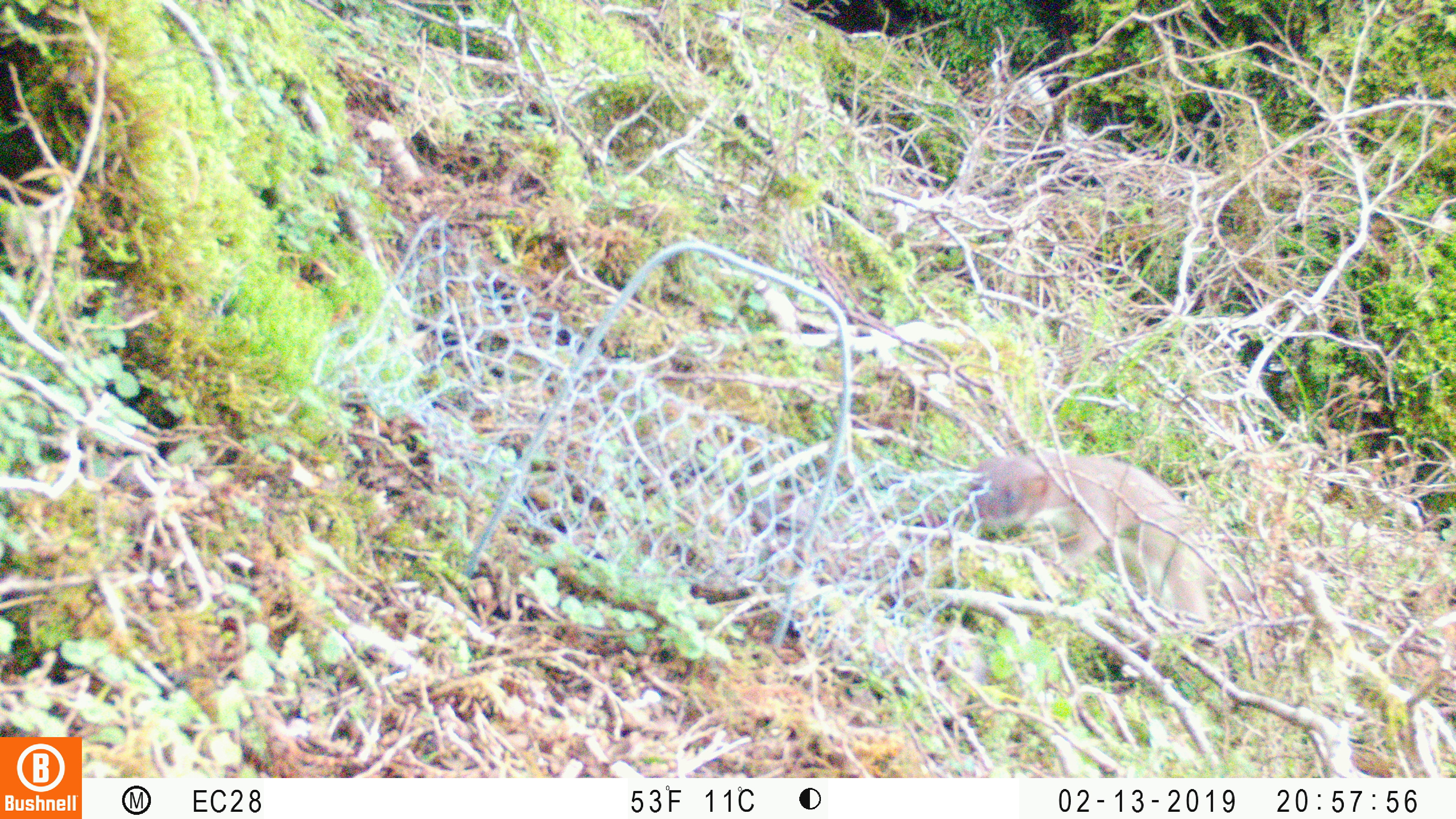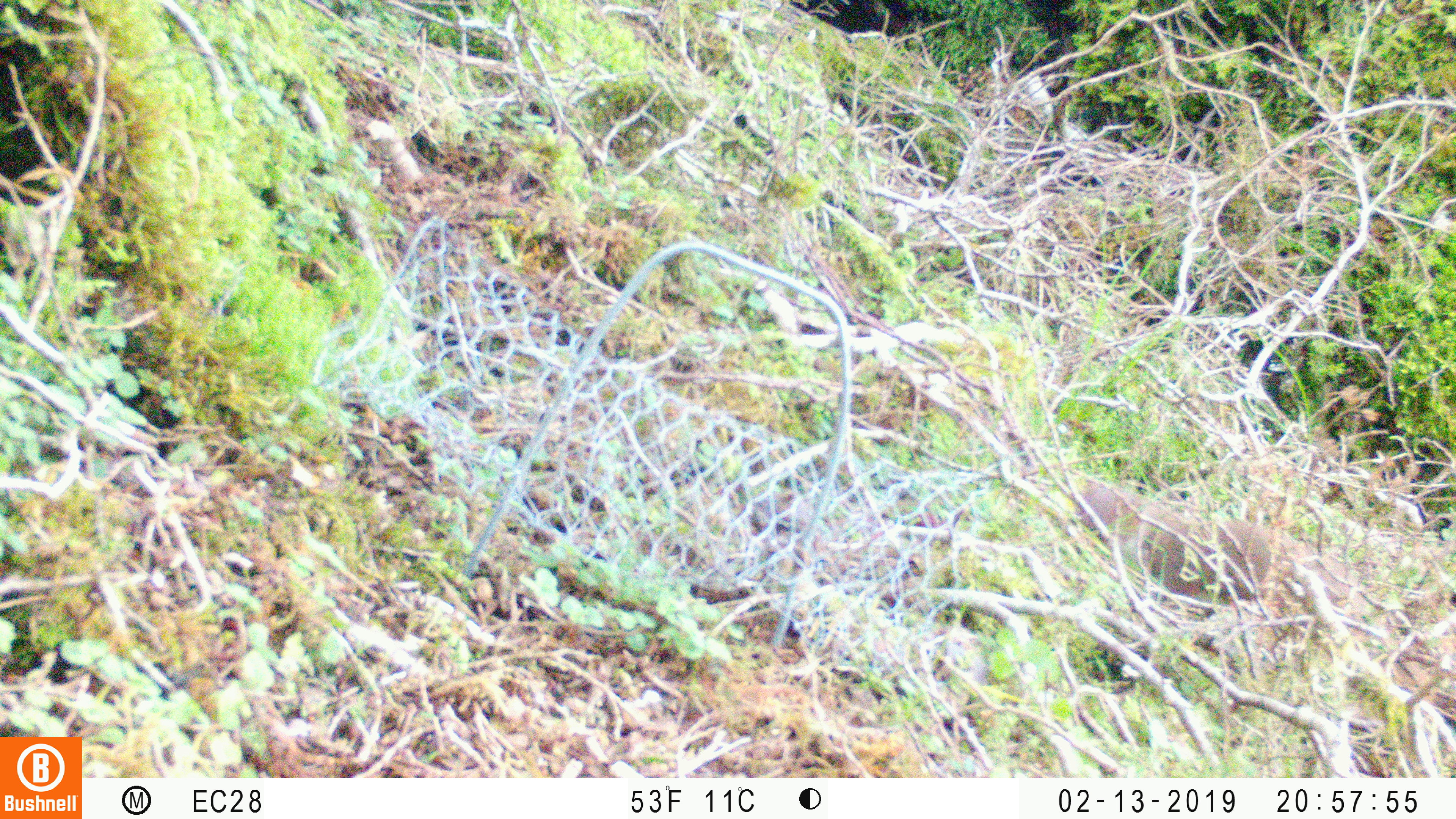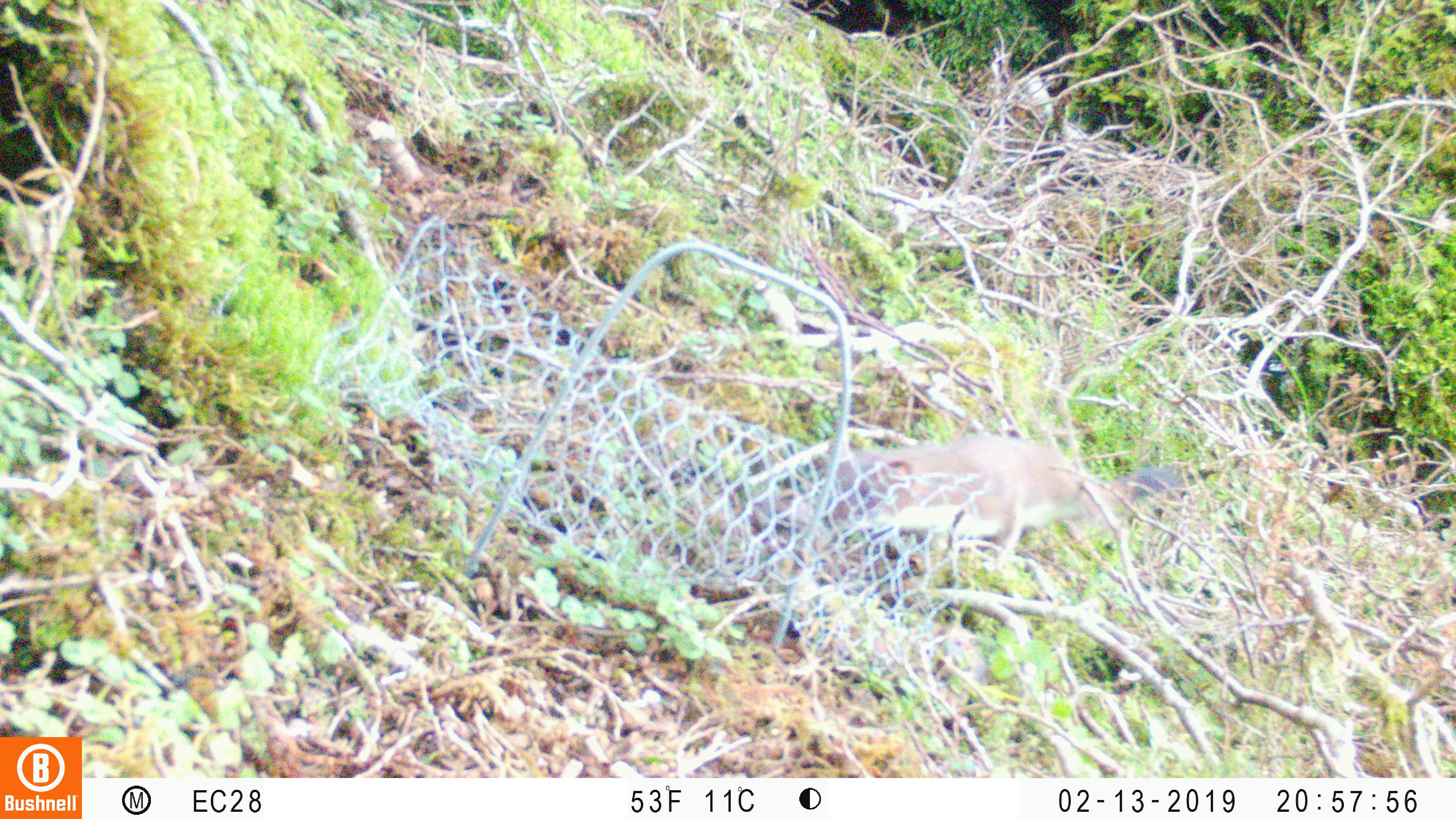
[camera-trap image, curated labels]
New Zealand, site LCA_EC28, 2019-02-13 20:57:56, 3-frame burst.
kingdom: Animalia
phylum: Chordata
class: Mammalia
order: Carnivora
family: Mustelidae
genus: Mustela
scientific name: Mustela erminea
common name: stoat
Stoat (Mustela erminea).